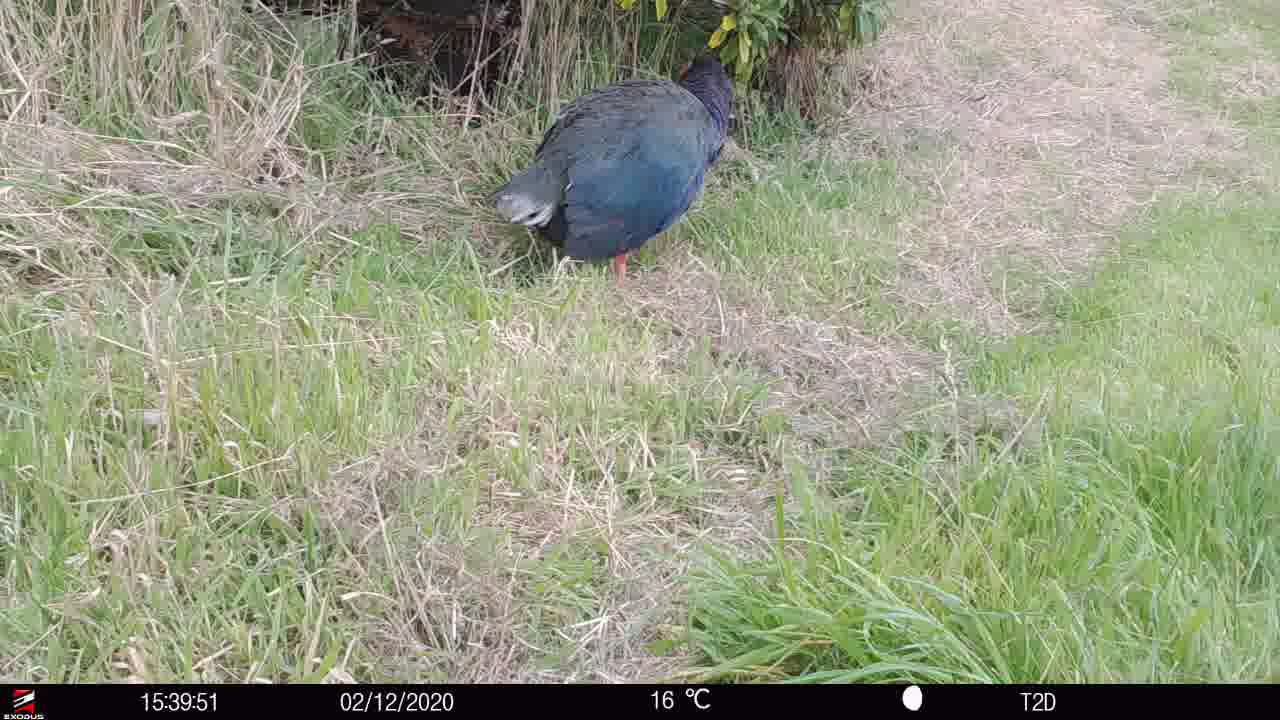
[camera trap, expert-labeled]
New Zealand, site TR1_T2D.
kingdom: Animalia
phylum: Chordata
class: Aves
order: Gruiformes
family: Rallidae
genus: Porphyrio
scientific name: Porphyrio mantelli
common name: takahe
Takahe (Porphyrio mantelli).